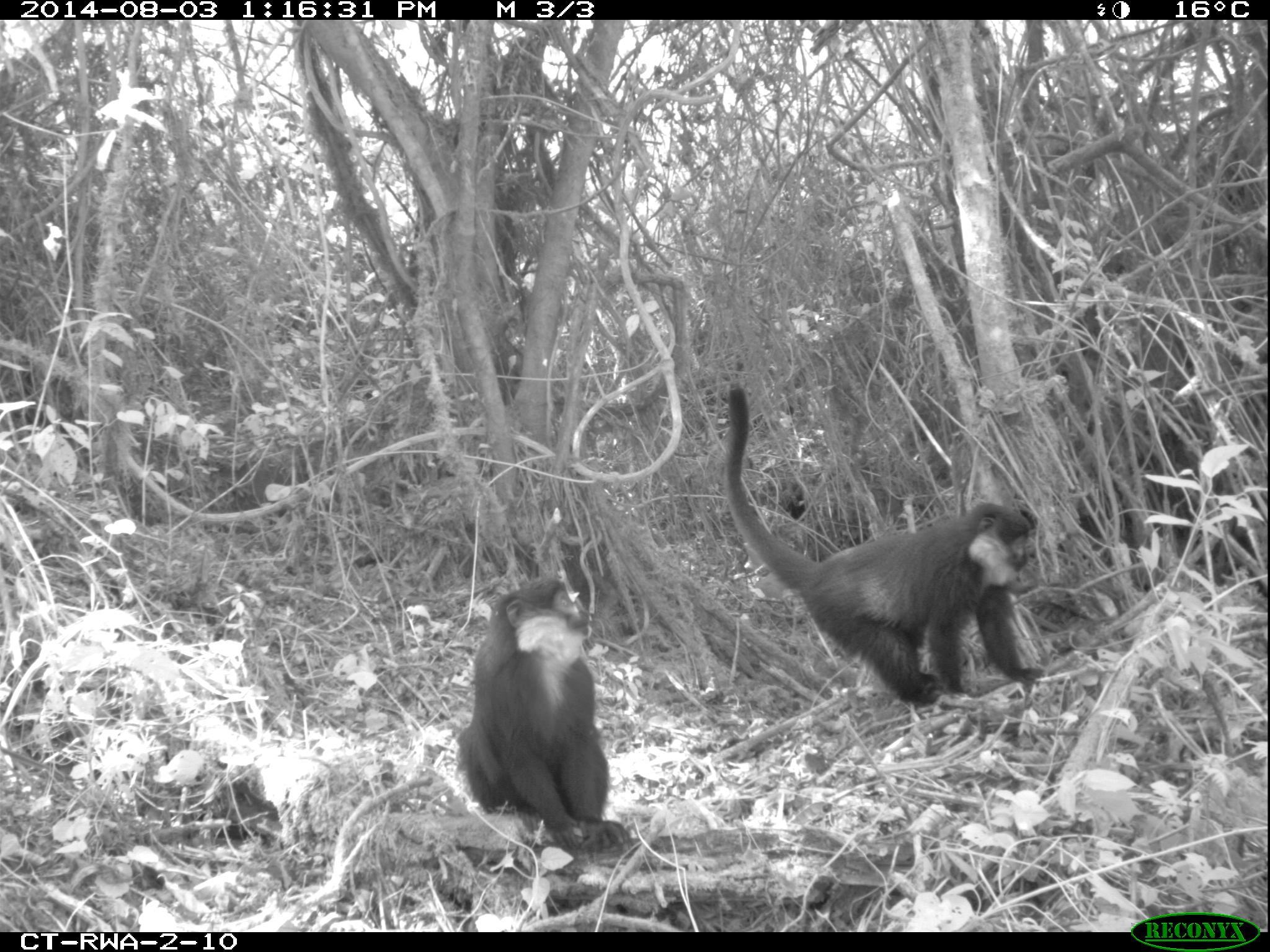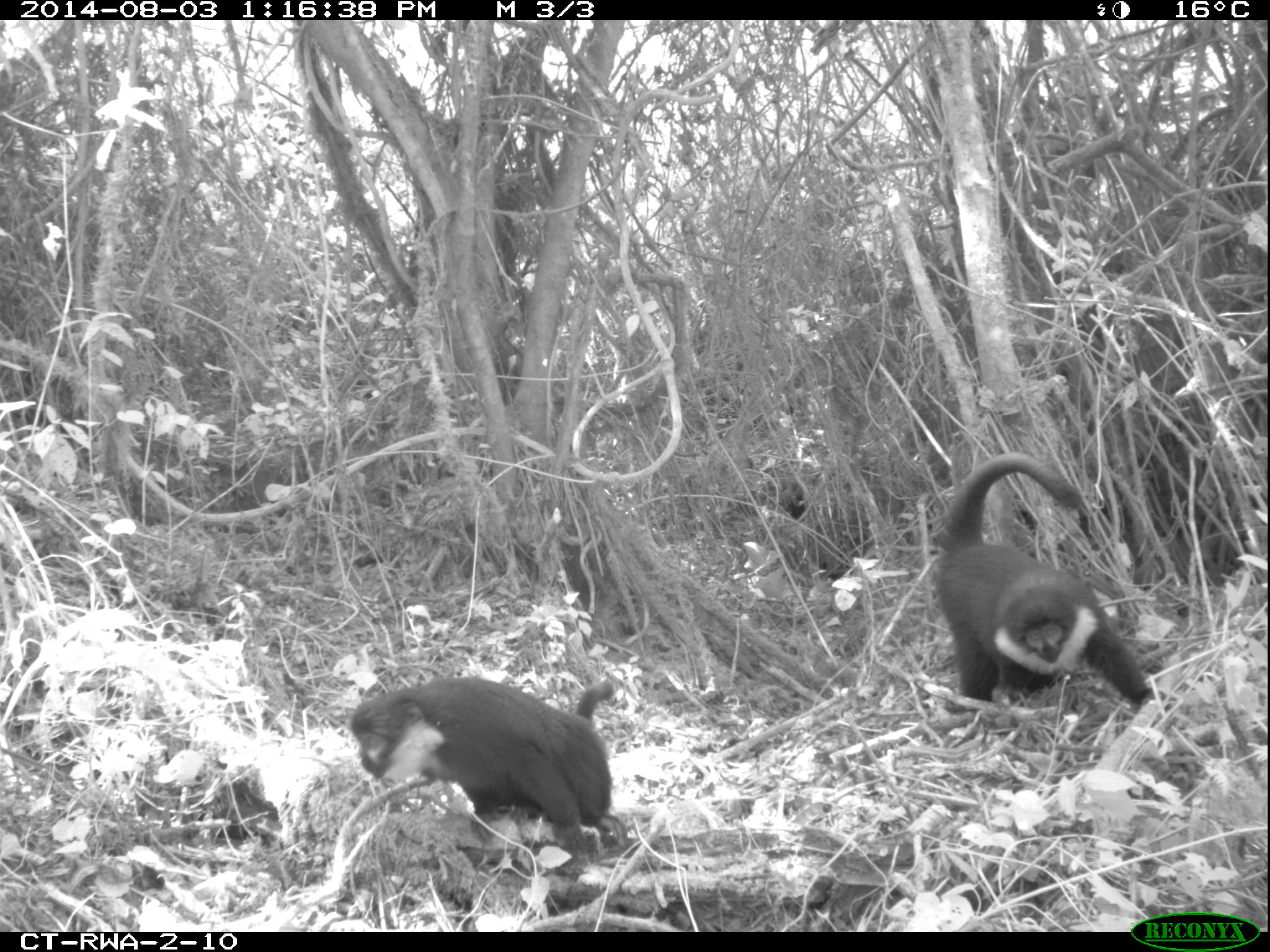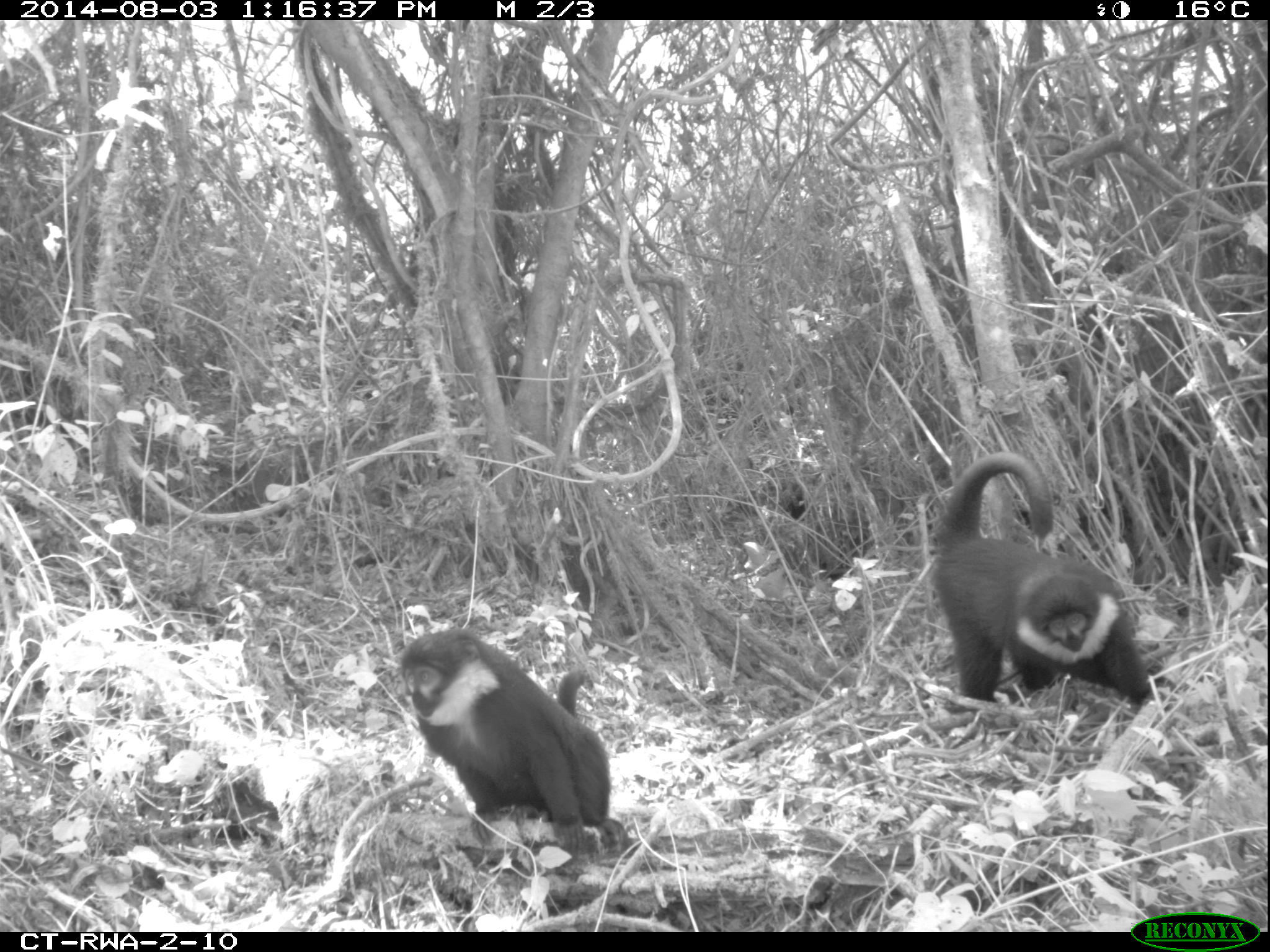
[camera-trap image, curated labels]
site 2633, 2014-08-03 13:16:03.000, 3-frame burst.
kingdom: Animalia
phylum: Chordata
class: Mammalia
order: Primates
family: Cercopithecidae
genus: Allochrocebus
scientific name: Allochrocebus lhoesti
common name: l'hoest's monkey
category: cercopithecus lhoesti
Cercopithecus lhoesti (l'hoest's monkey) (Allochrocebus lhoesti), count 2.